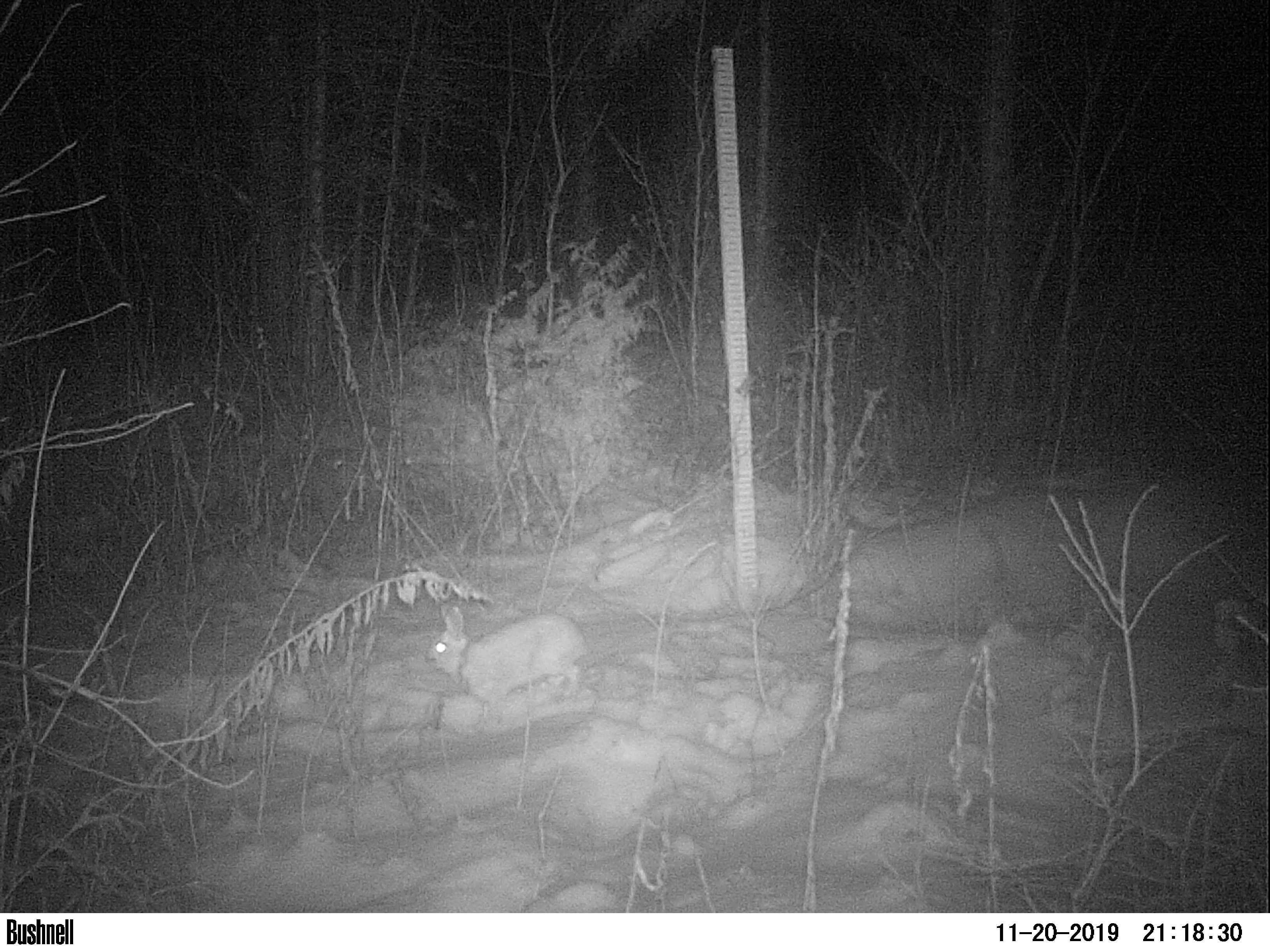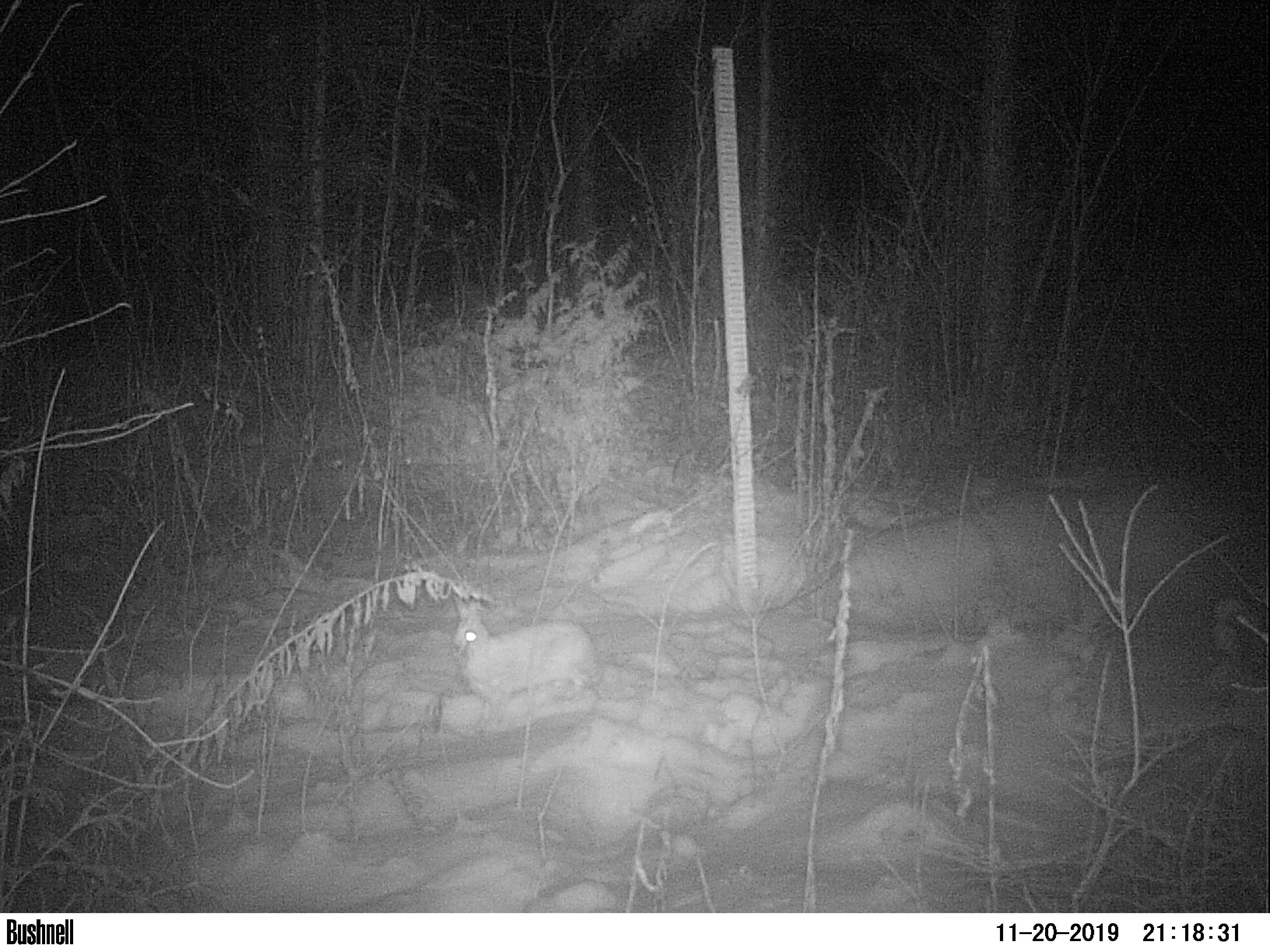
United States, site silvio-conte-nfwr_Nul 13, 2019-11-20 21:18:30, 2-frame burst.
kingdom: Animalia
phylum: Chordata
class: Mammalia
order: Lagomorpha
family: Leporidae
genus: Lepus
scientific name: Lepus americanus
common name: snowshoe hare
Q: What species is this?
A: Snowshoe hare (Lepus americanus).